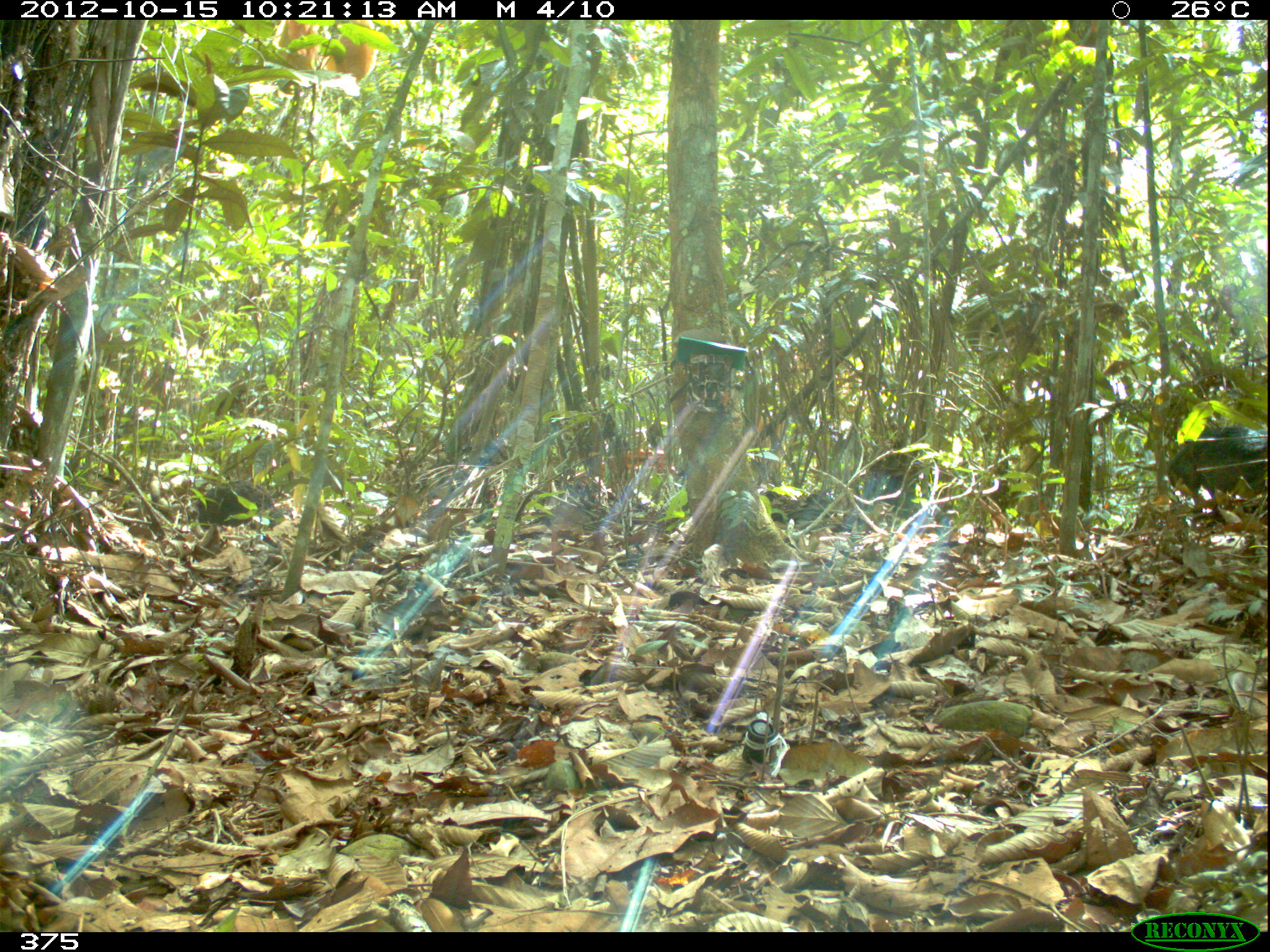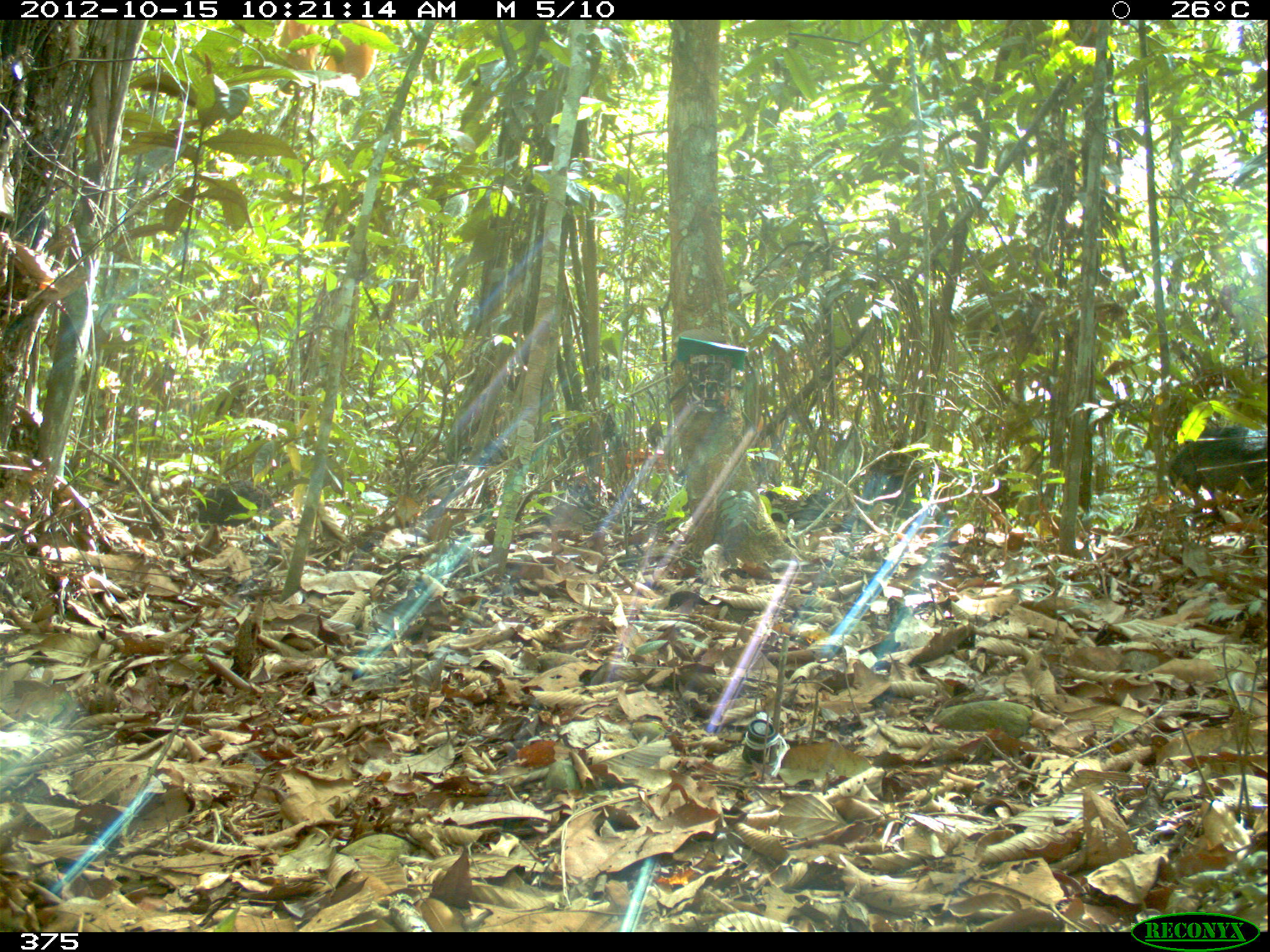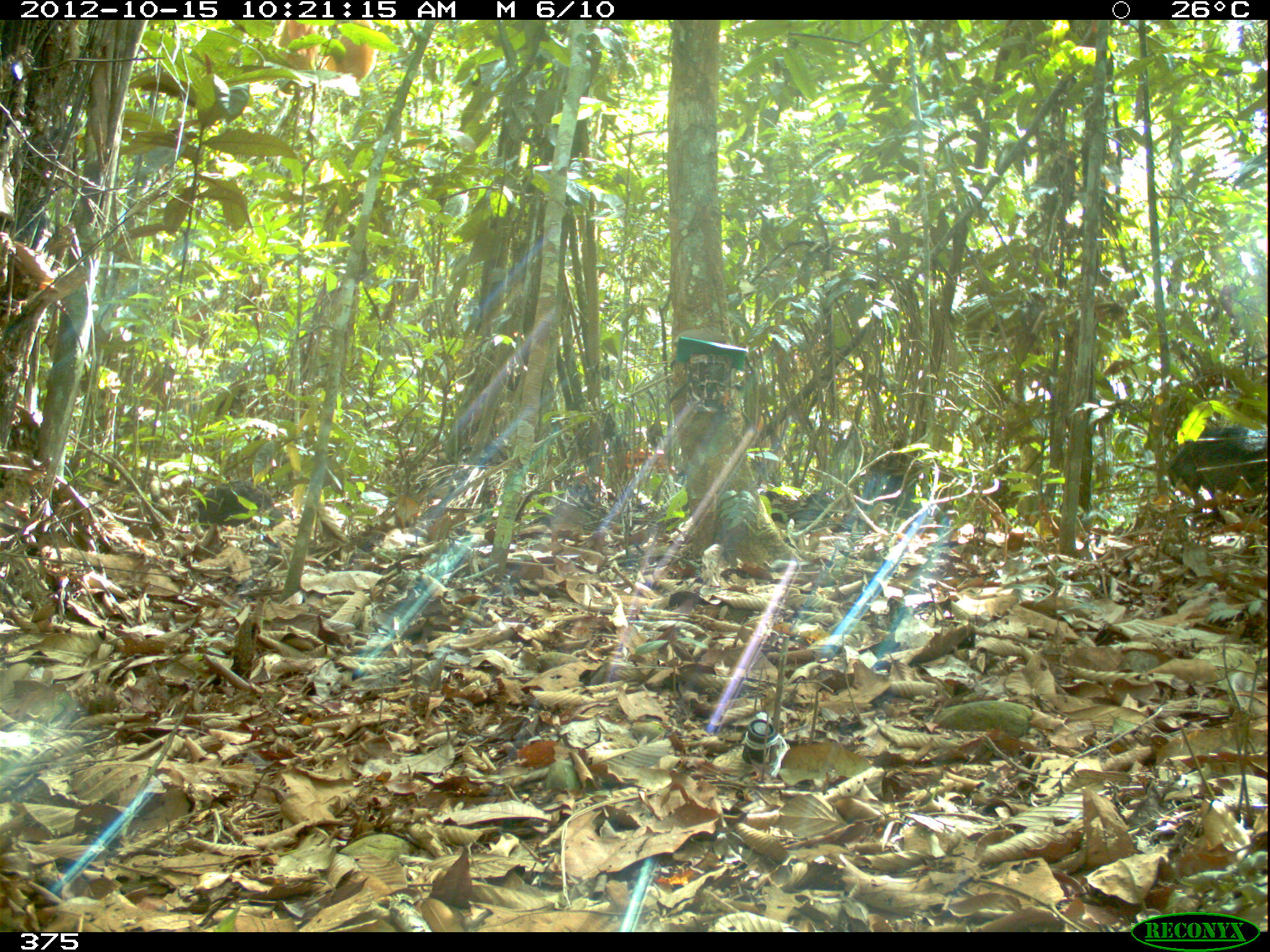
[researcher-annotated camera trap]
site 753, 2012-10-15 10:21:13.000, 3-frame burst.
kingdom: Animalia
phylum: Chordata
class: Mammalia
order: Artiodactyla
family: Tayassuidae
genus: Tayassu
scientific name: Tayassu pecari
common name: white-lipped peccary